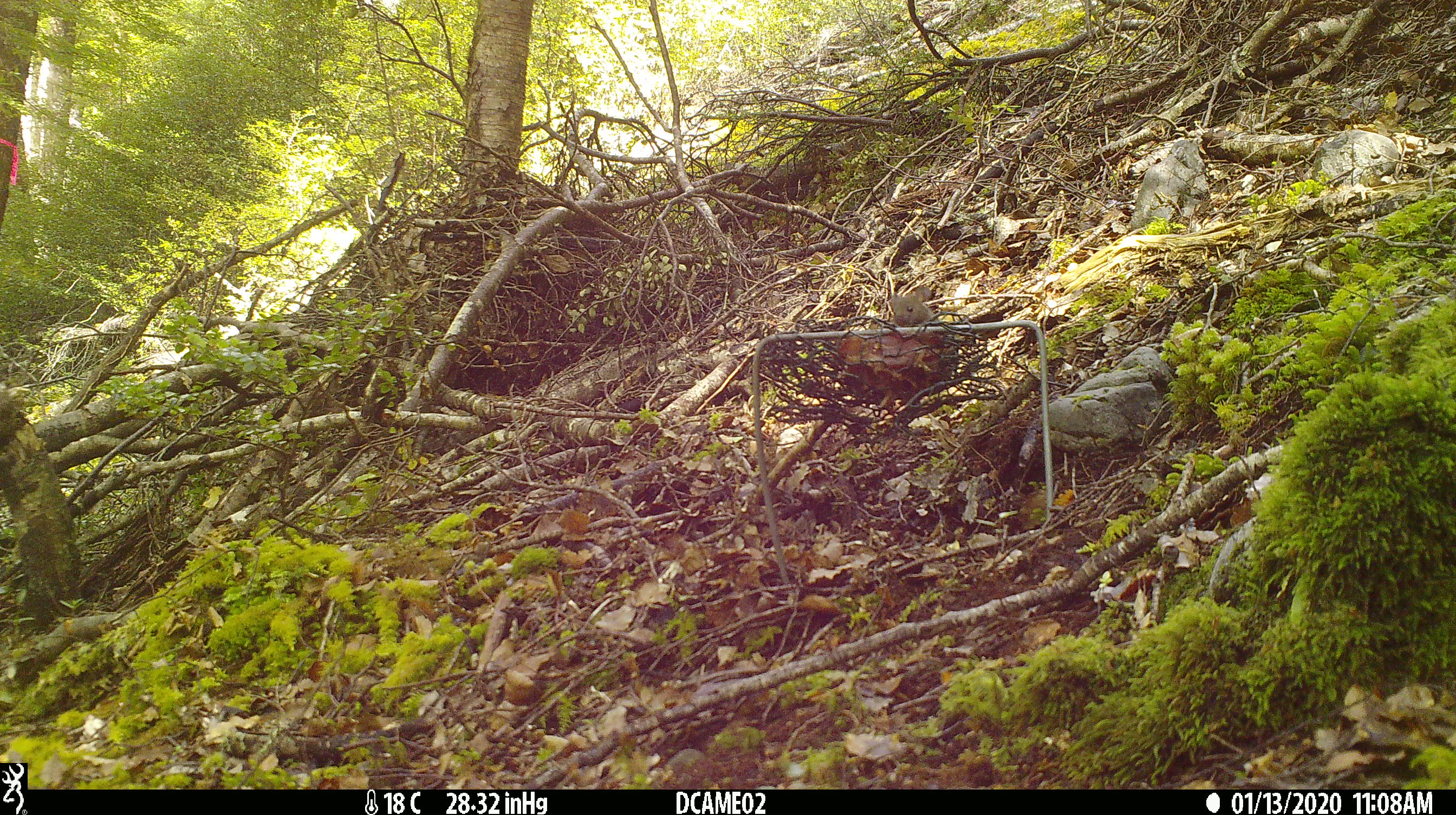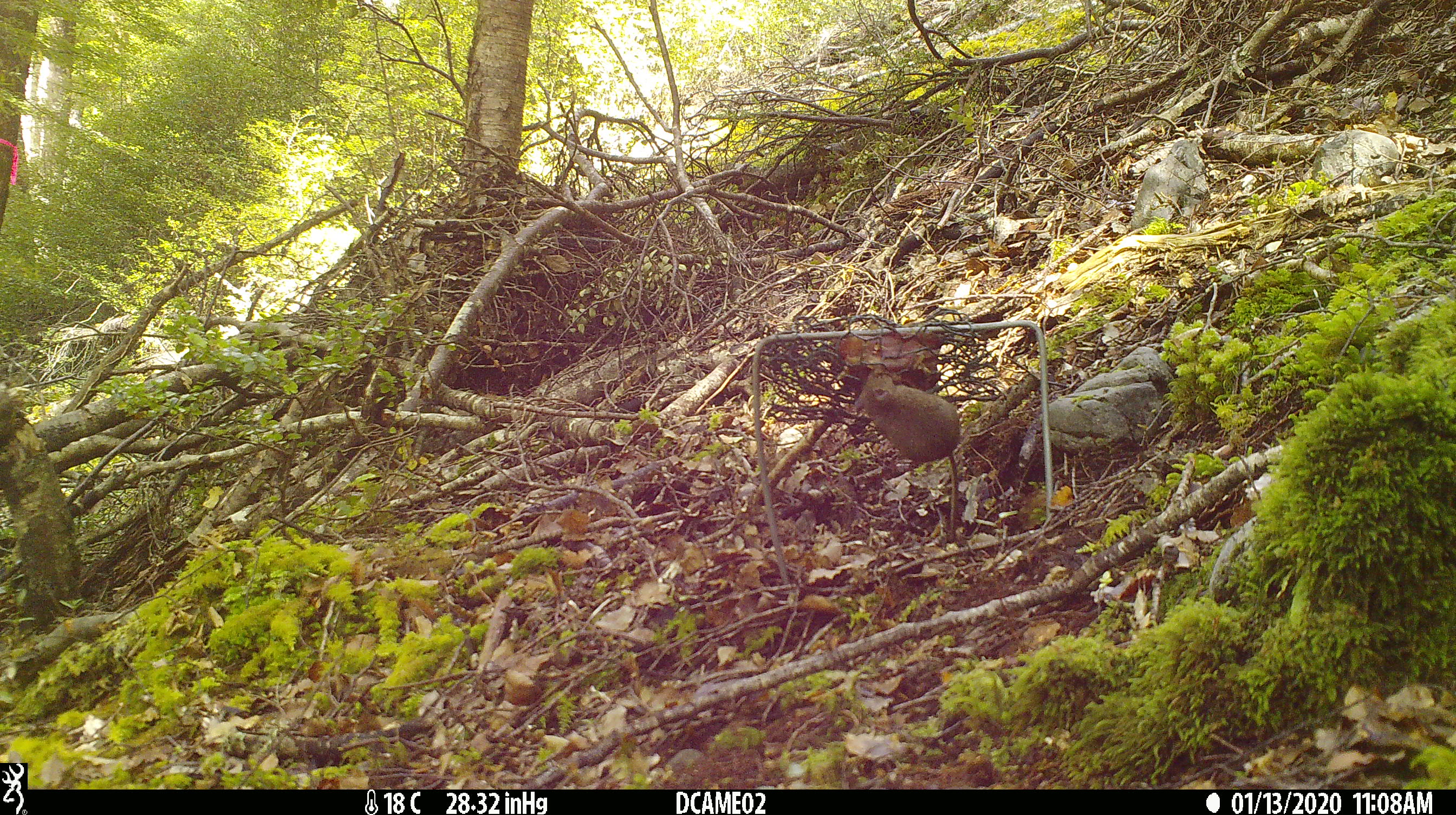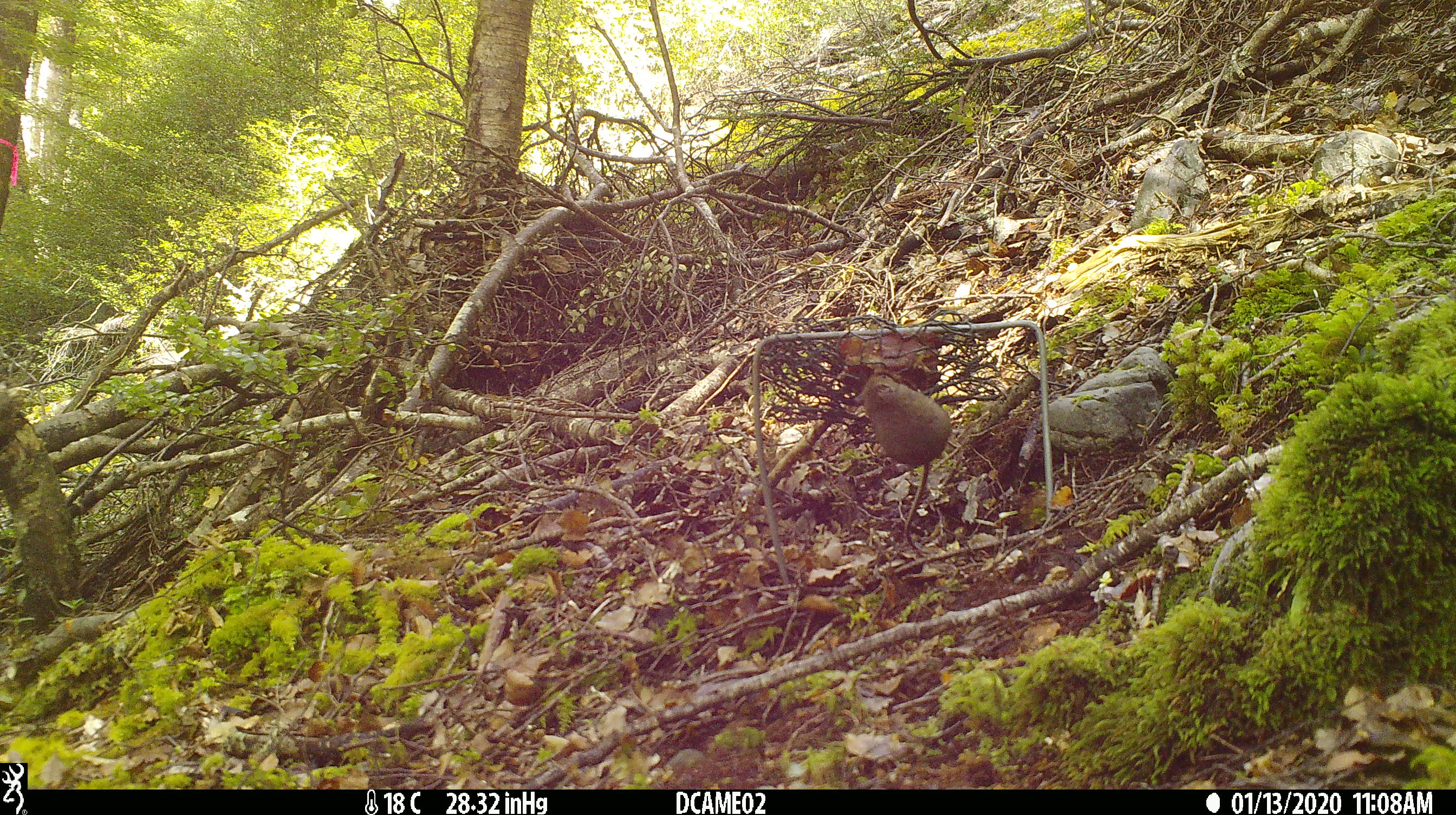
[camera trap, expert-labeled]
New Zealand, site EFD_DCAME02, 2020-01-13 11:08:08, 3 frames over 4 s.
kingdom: Animalia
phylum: Chordata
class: Mammalia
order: Rodentia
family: Muridae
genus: Mus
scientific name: Mus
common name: mouse